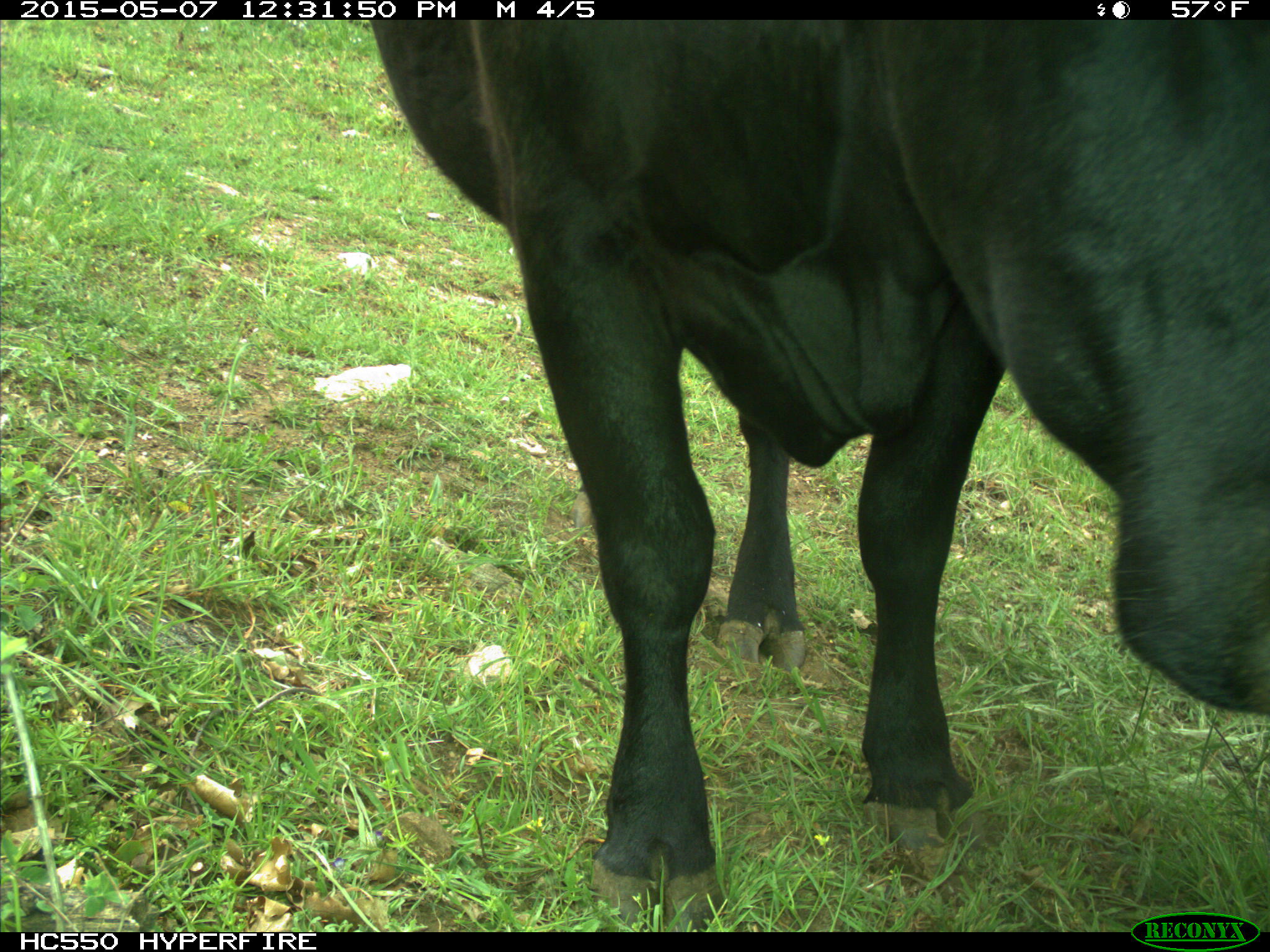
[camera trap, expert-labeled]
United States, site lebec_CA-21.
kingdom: Animalia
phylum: Chordata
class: Mammalia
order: Artiodactyla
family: Bovidae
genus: Bos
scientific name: Bos taurus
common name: domestic cow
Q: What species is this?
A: Bos taurus (domestic cow).